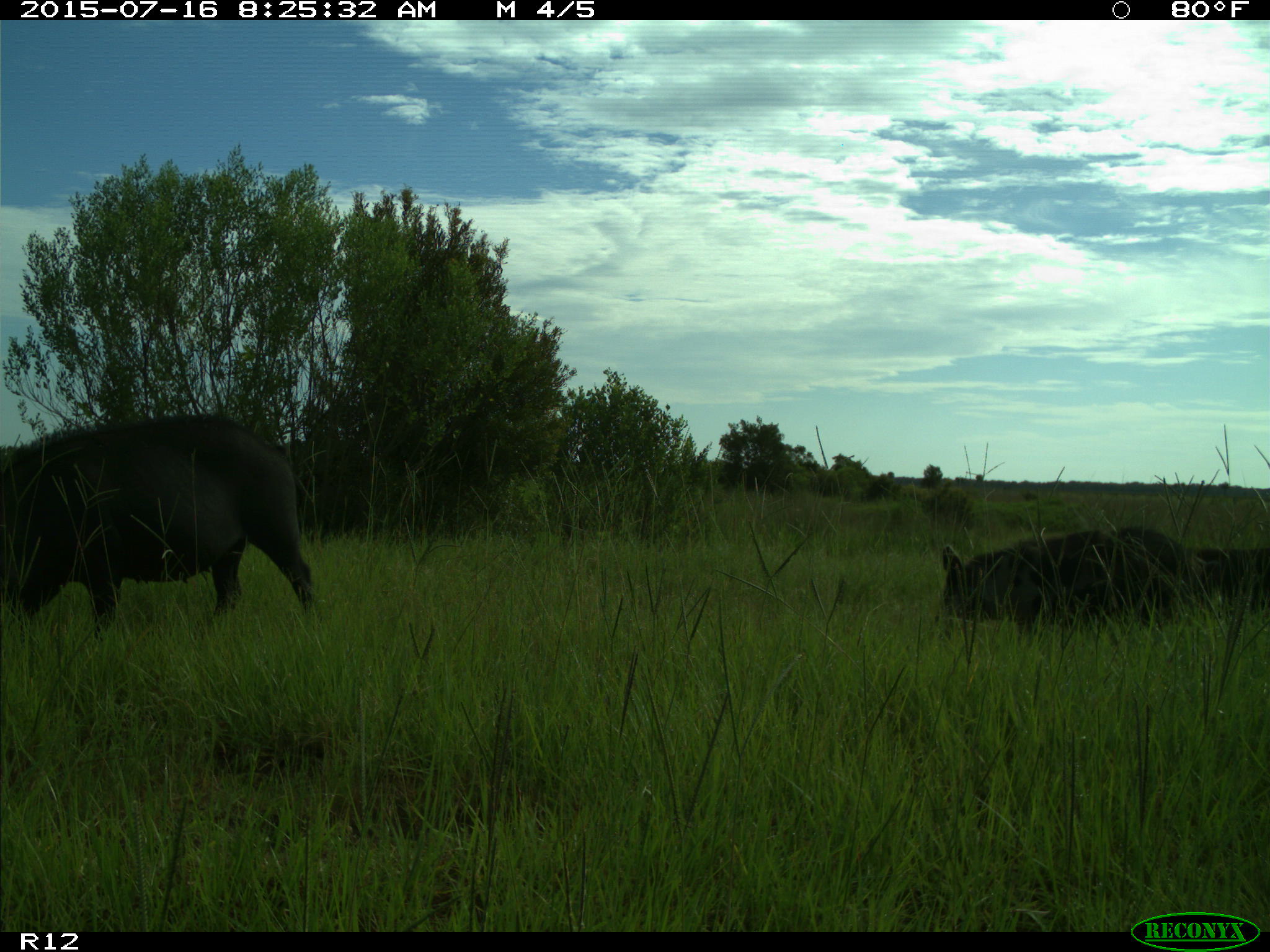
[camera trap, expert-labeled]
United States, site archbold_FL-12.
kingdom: Animalia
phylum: Chordata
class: Mammalia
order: Artiodactyla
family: Suidae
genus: Sus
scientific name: Sus scrofa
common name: wild boar